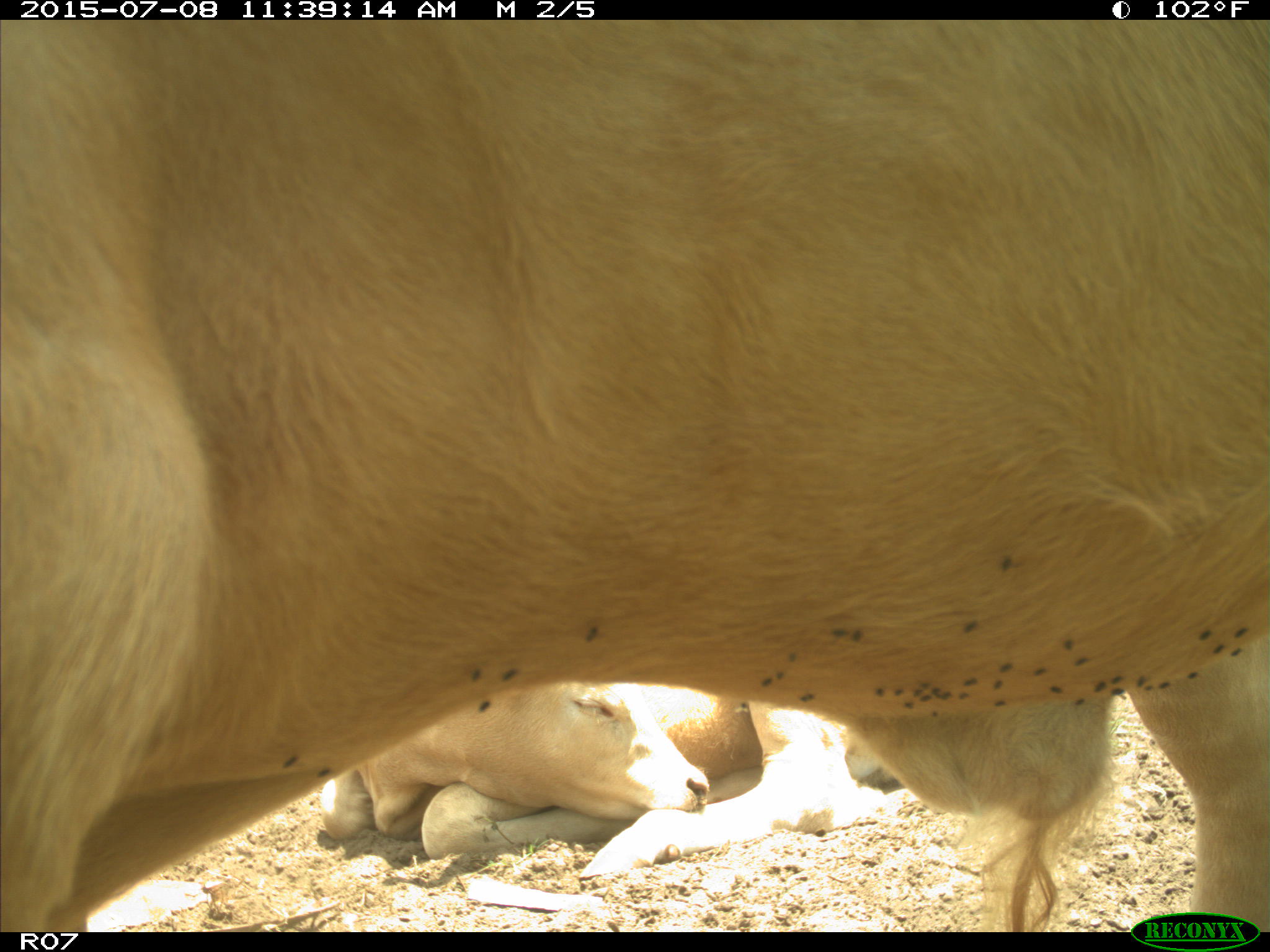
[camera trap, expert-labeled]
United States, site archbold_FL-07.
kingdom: Animalia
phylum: Chordata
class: Mammalia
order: Artiodactyla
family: Bovidae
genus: Bos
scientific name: Bos taurus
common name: domestic cow